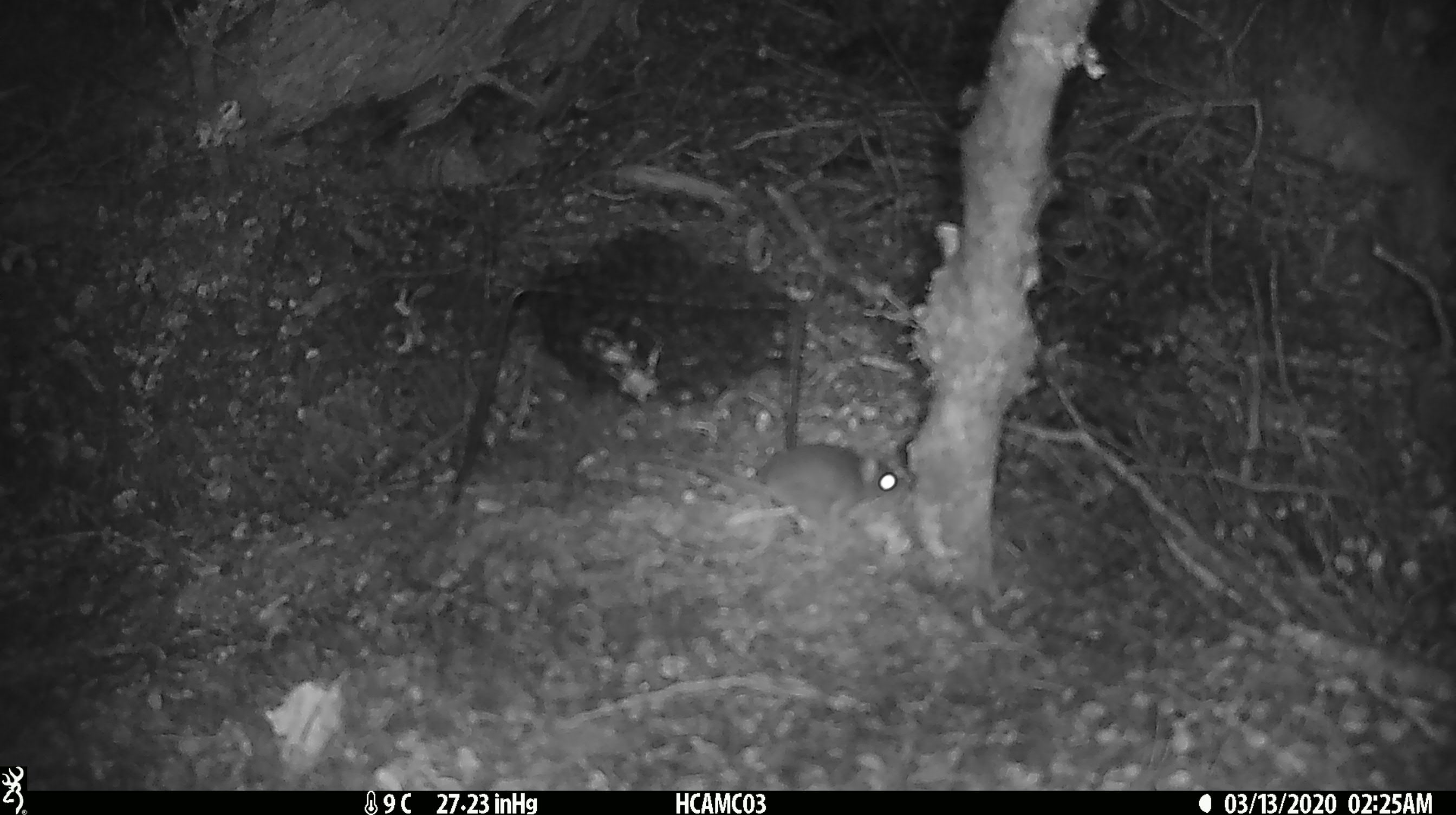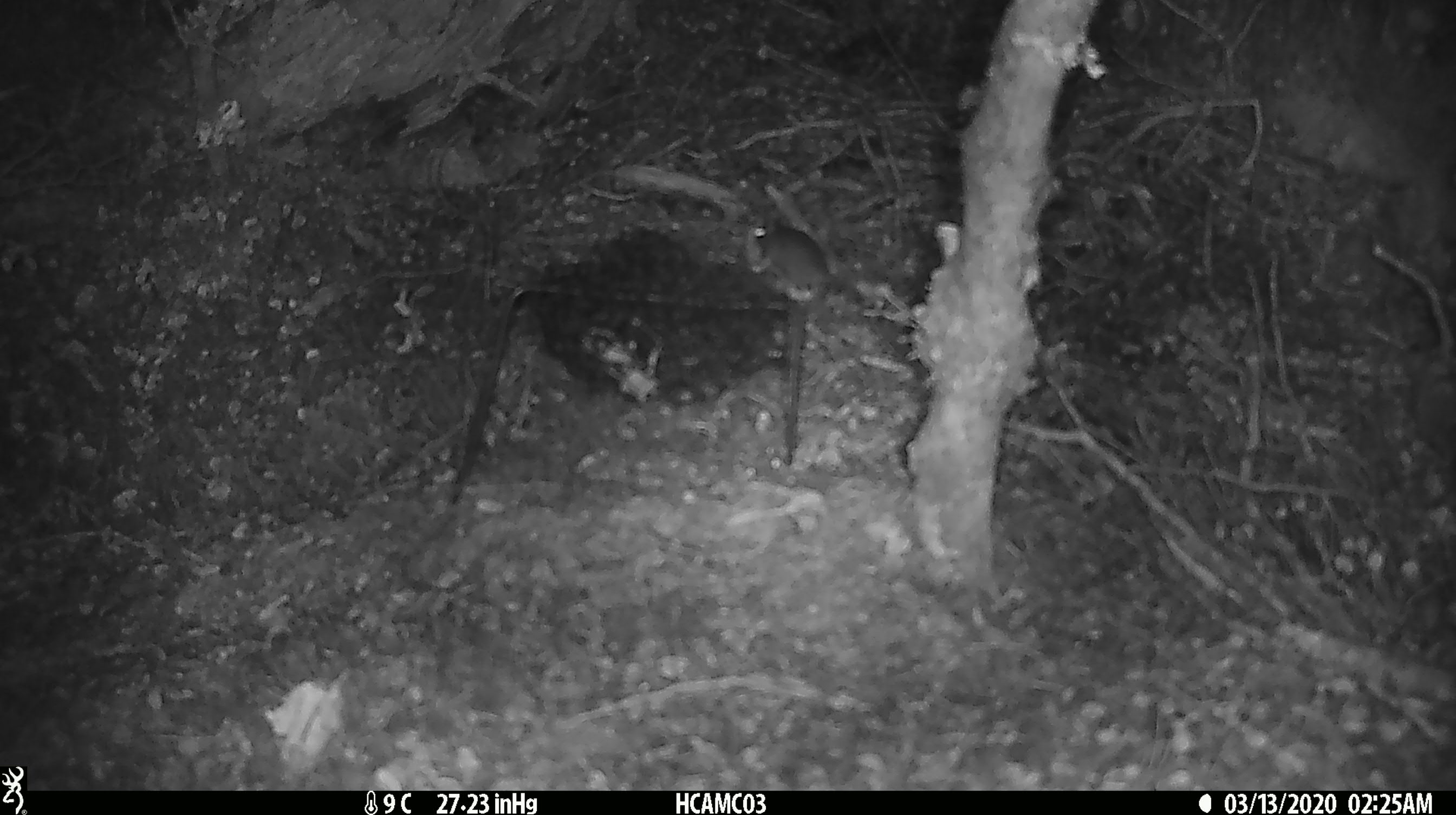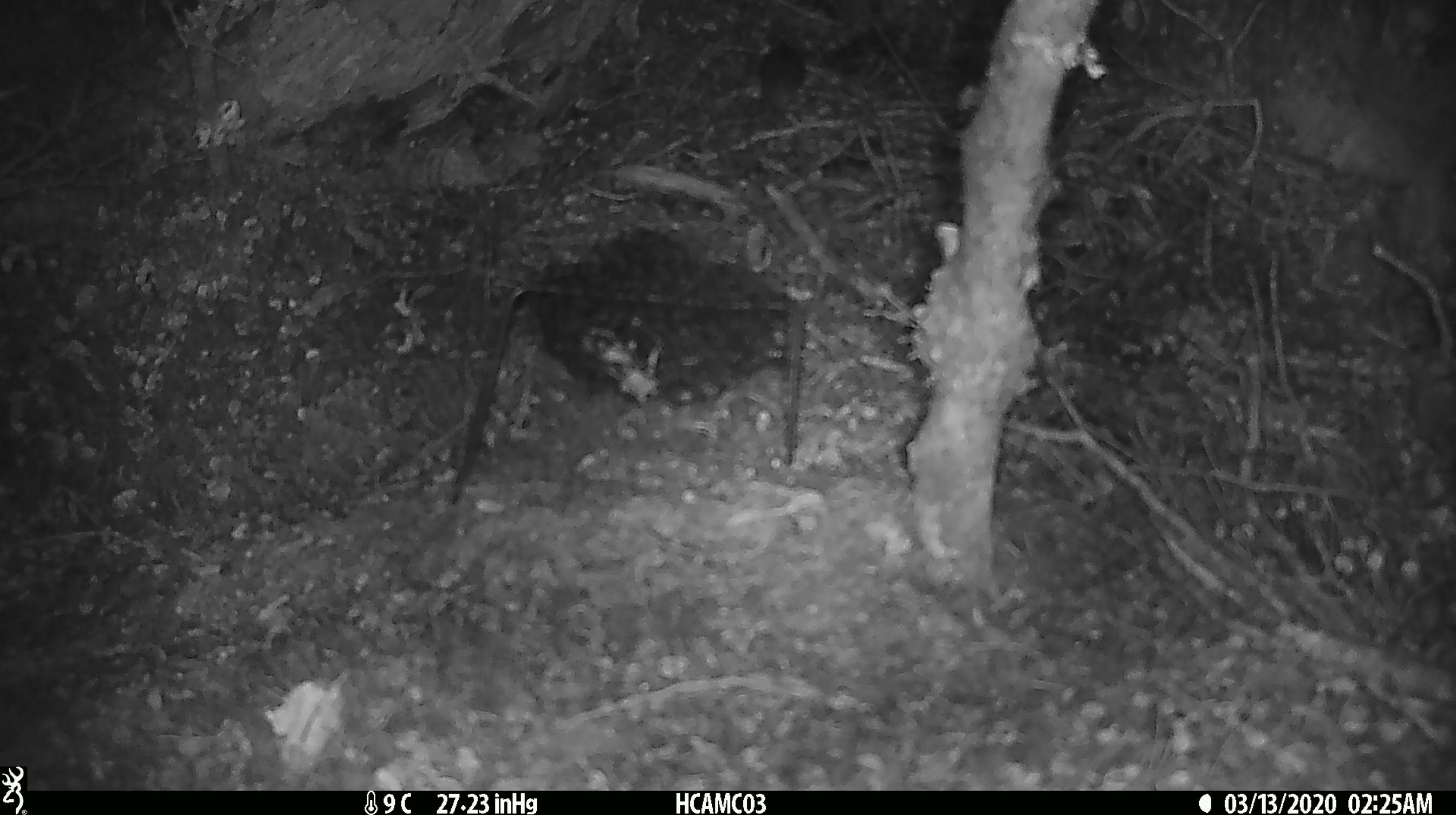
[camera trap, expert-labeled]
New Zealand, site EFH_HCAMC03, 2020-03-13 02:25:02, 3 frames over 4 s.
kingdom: Animalia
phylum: Chordata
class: Mammalia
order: Rodentia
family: Muridae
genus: Mus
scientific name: Mus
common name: mouse